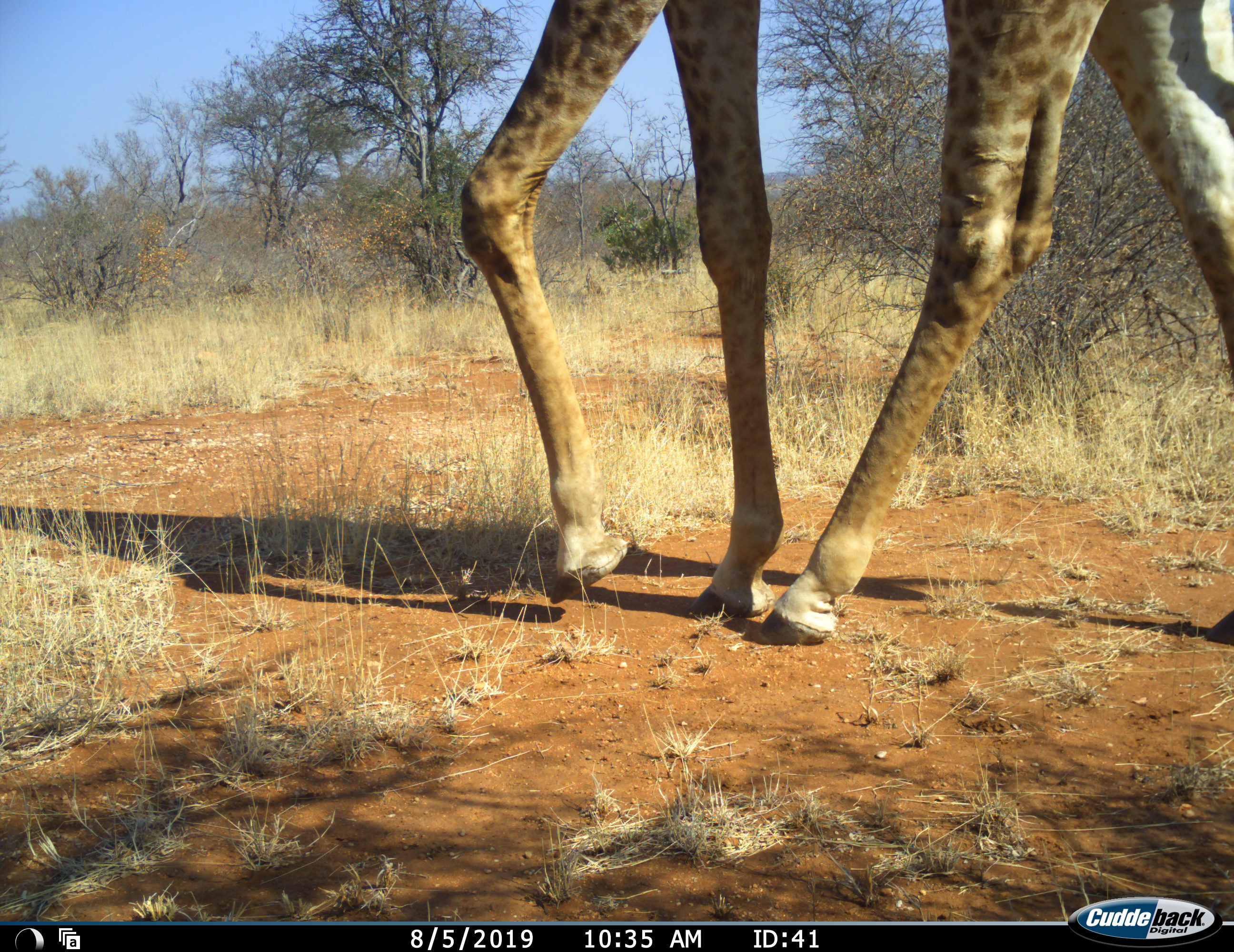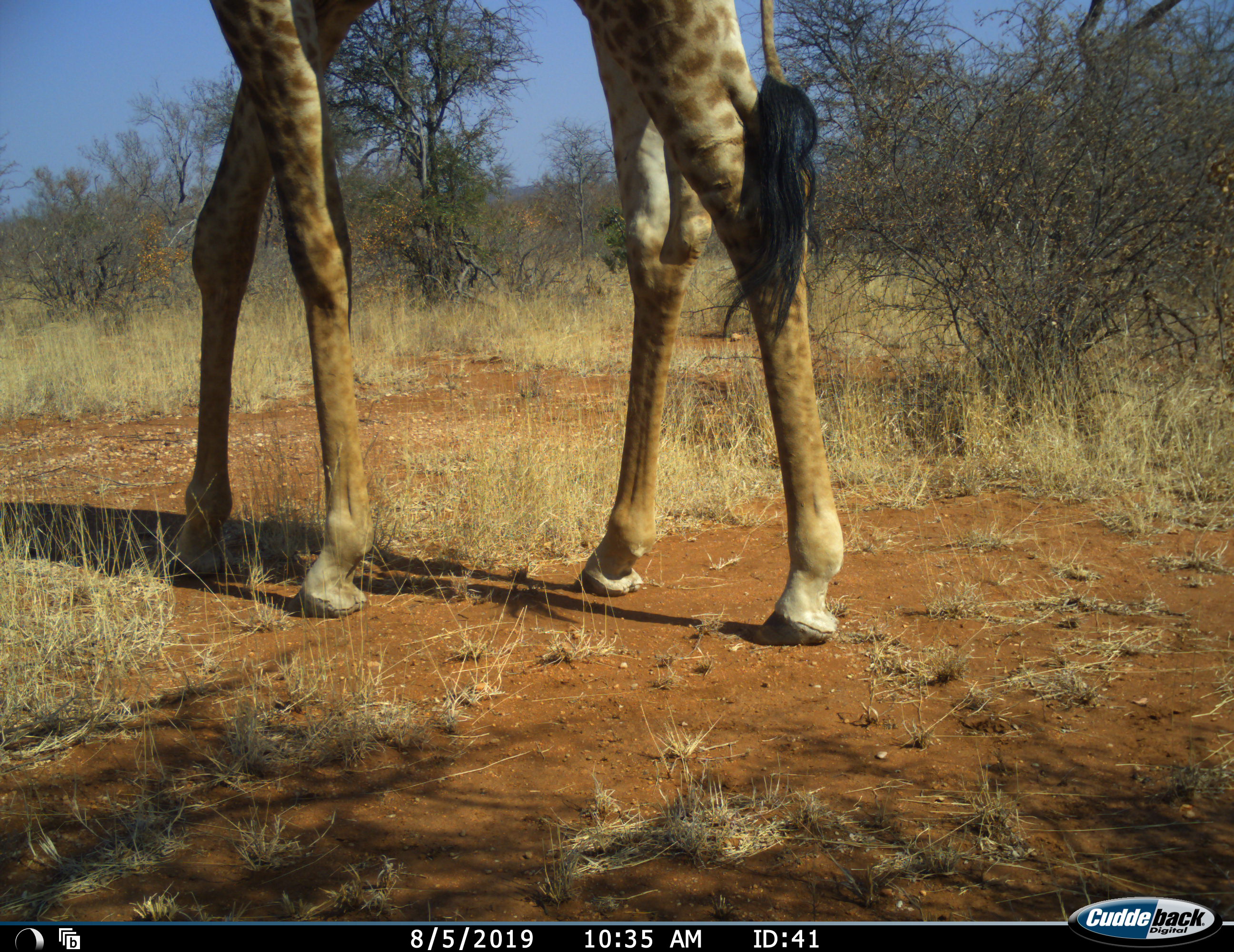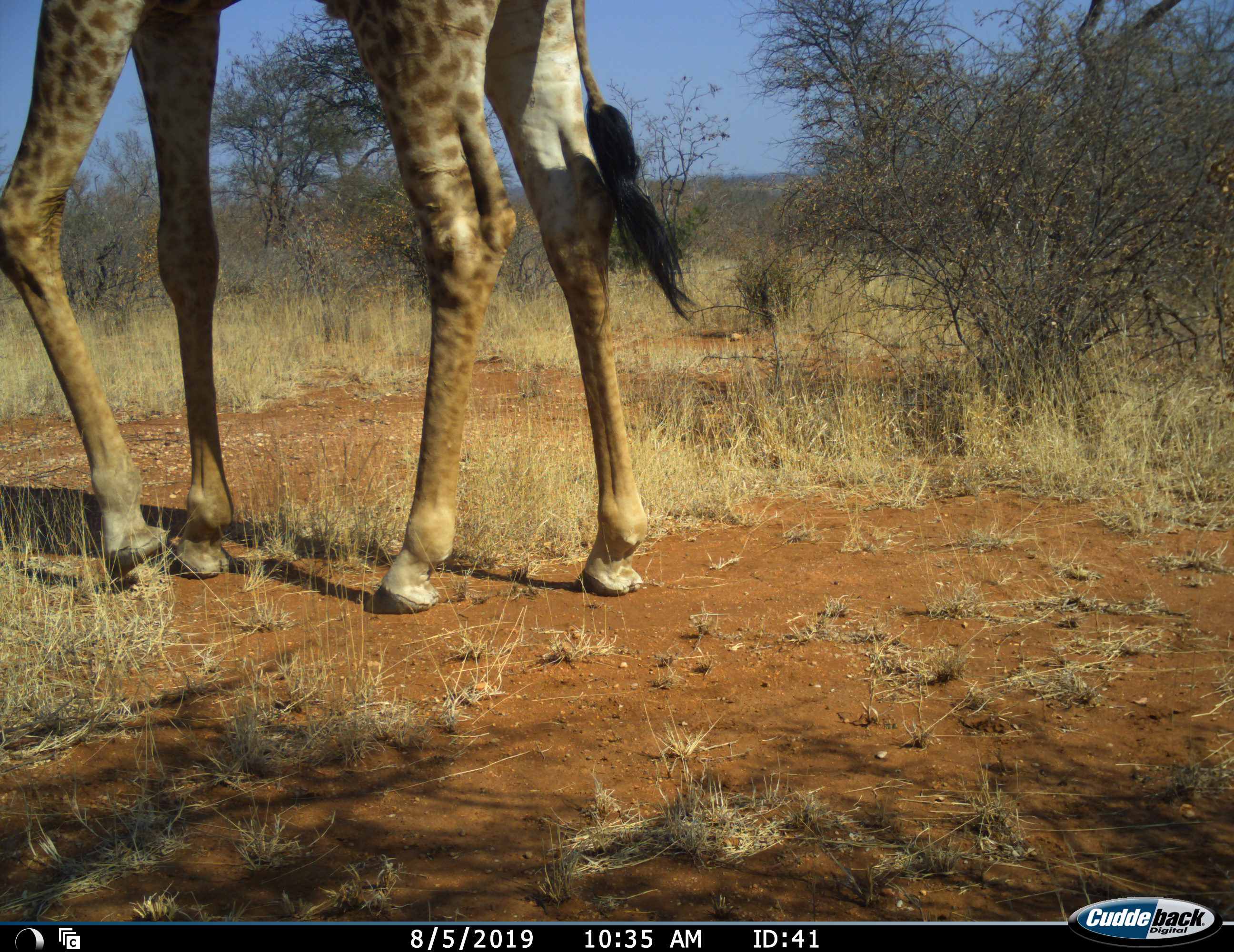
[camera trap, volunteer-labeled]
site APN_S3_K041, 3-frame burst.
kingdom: Animalia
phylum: Chordata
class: Mammalia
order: Artiodactyla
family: Giraffidae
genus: Giraffa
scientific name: Giraffa camelopardalis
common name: giraffe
Giraffe (Giraffa camelopardalis), count 1. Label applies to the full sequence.